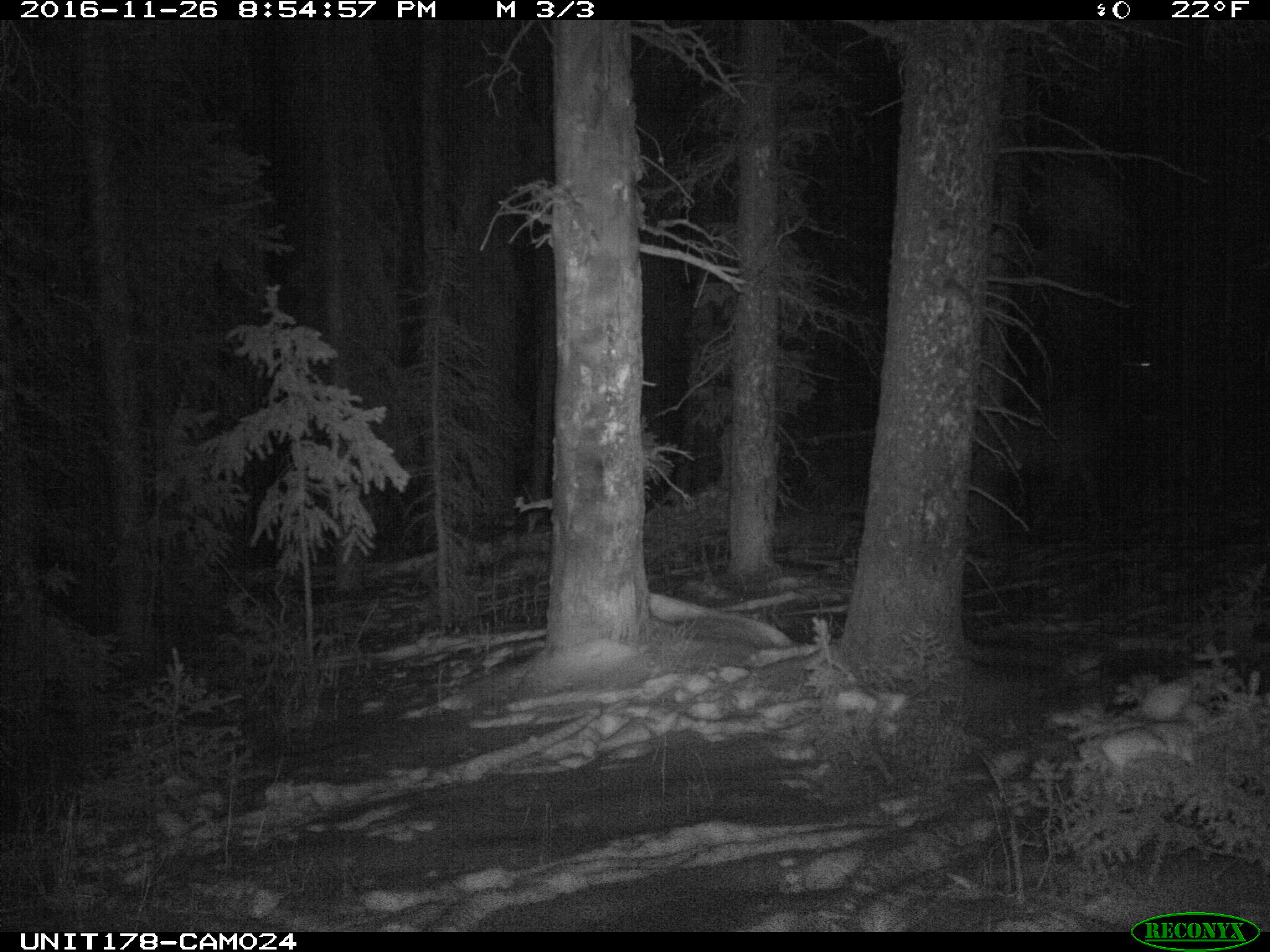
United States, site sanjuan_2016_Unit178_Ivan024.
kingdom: Animalia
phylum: Chordata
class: Mammalia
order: Artiodactyla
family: Cervidae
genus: Cervus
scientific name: Cervus elaphus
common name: red deer